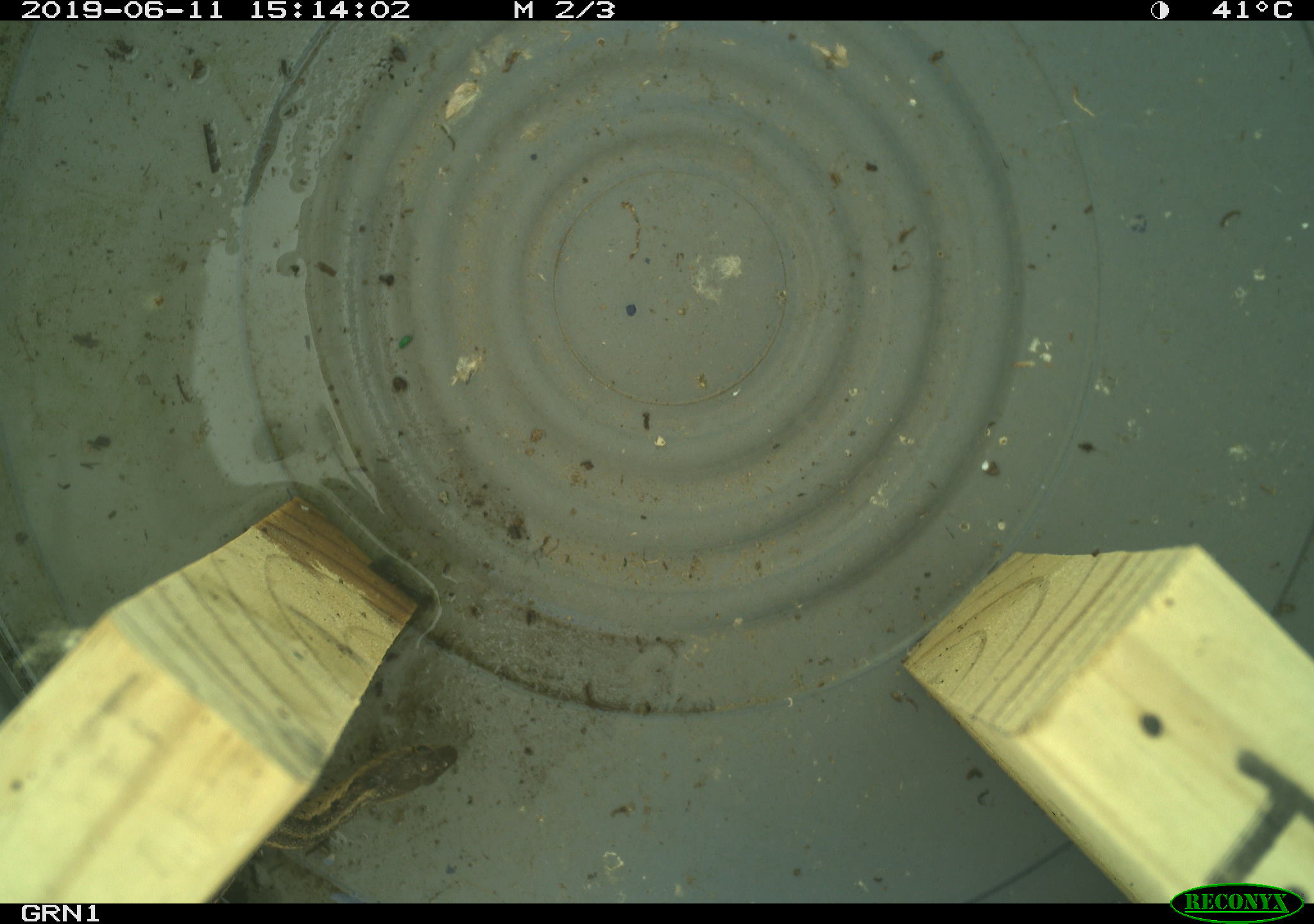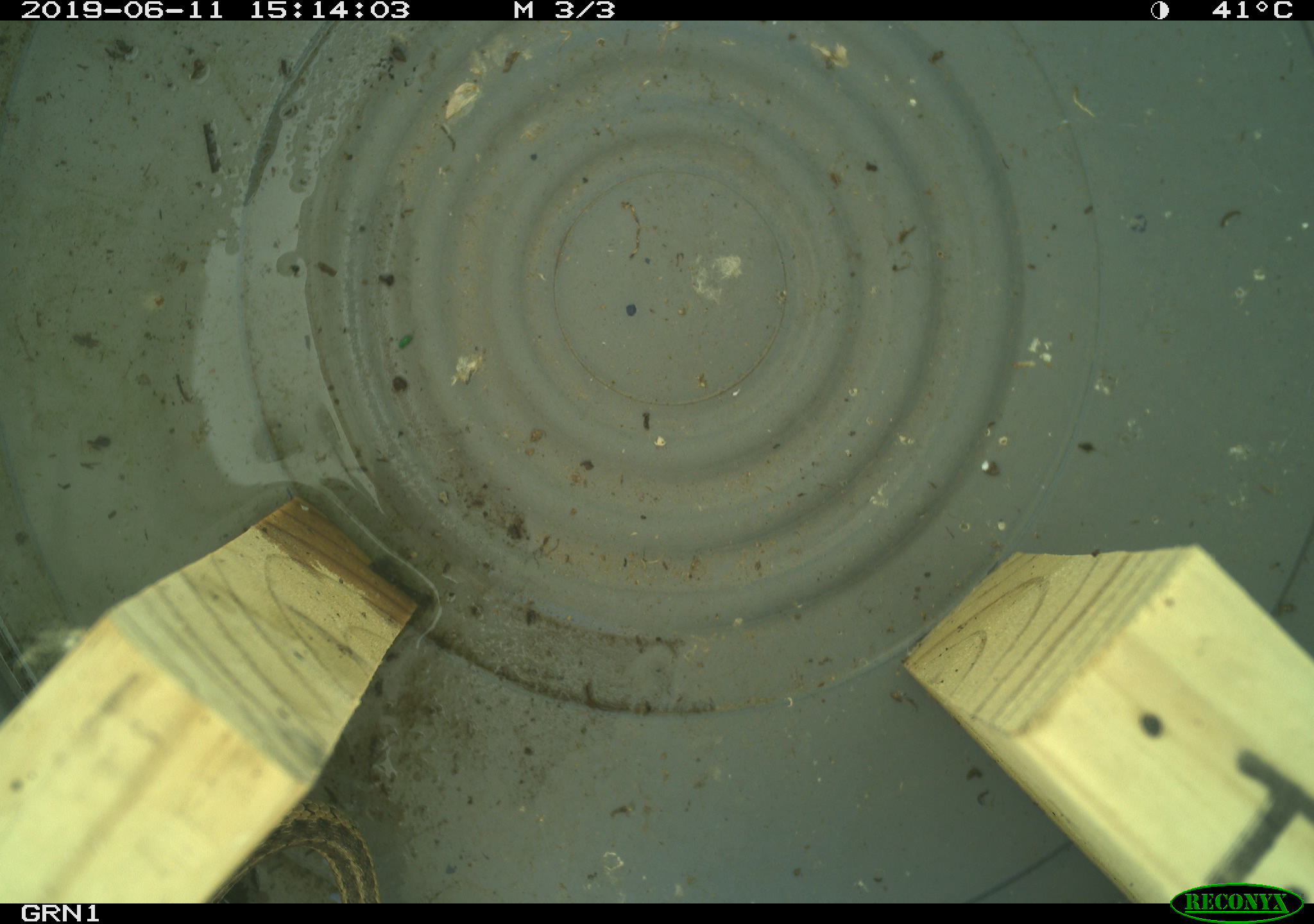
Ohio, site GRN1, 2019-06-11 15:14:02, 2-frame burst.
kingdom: Animalia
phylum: Chordata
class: Reptilia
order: Squamata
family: Colubridae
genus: Thamnophis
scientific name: Thamnophis sirtalis sirtalis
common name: eastern gartersnake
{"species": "eastern gartersnake (Thamnophis sirtalis sirtalis)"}